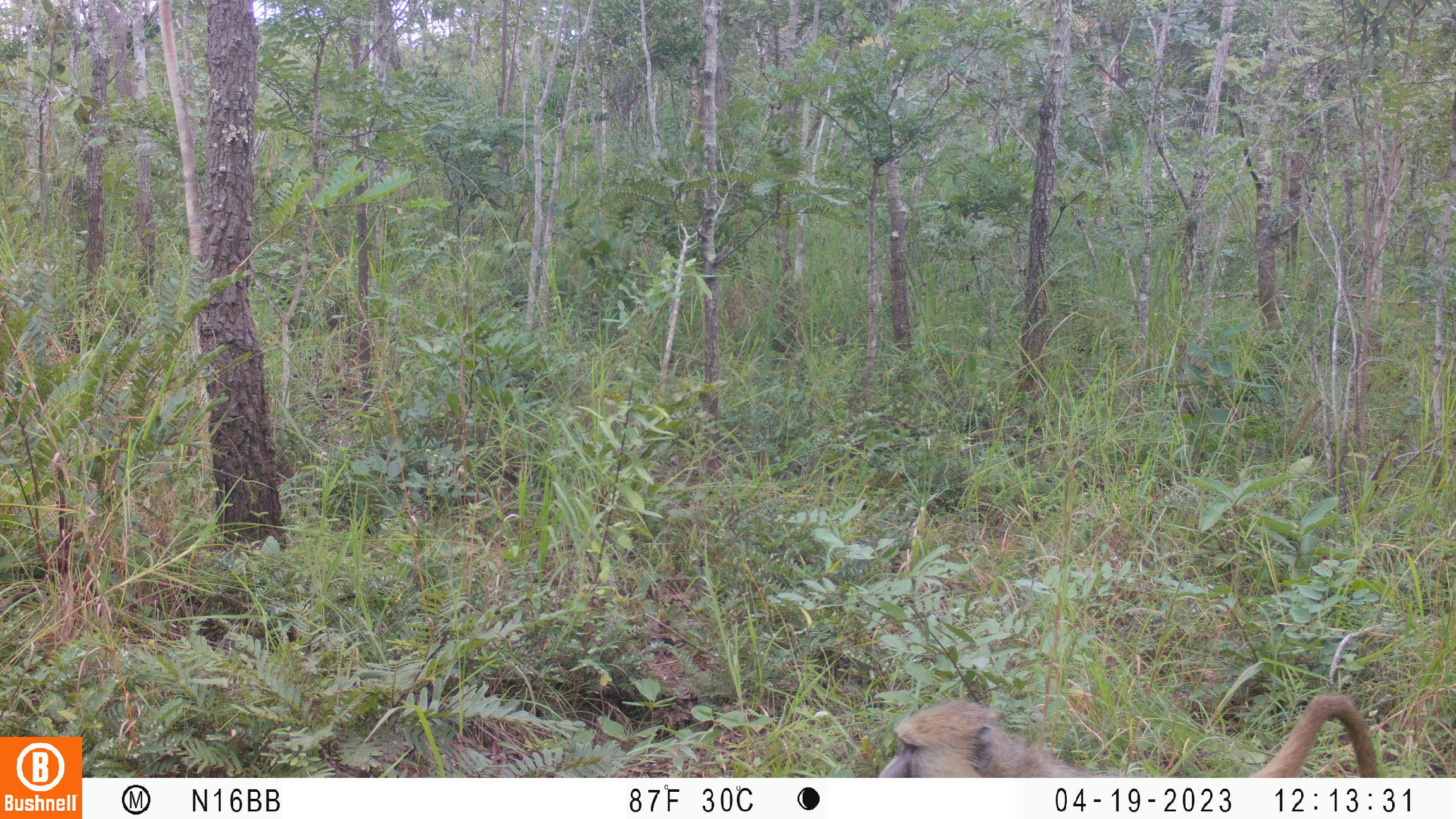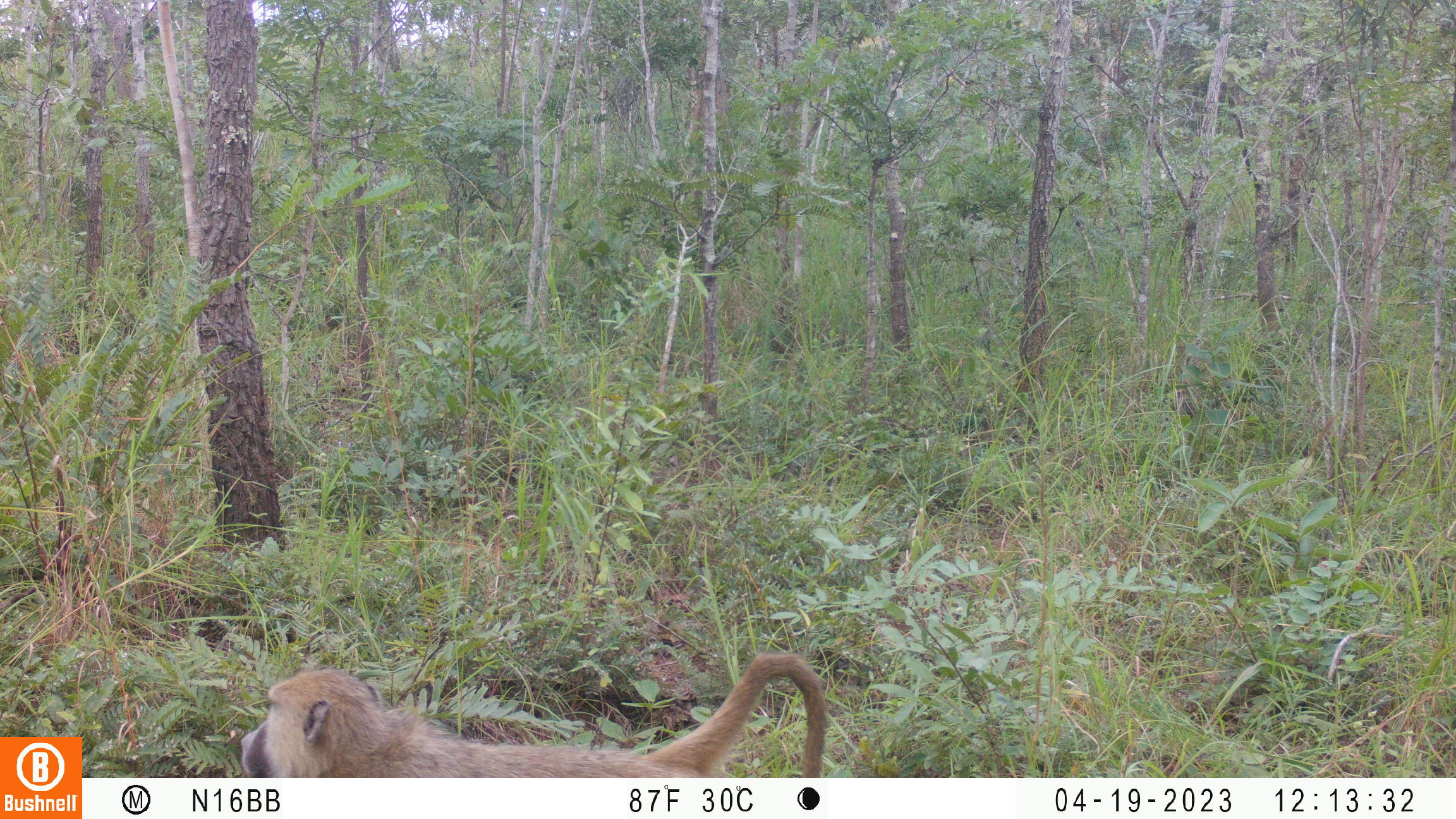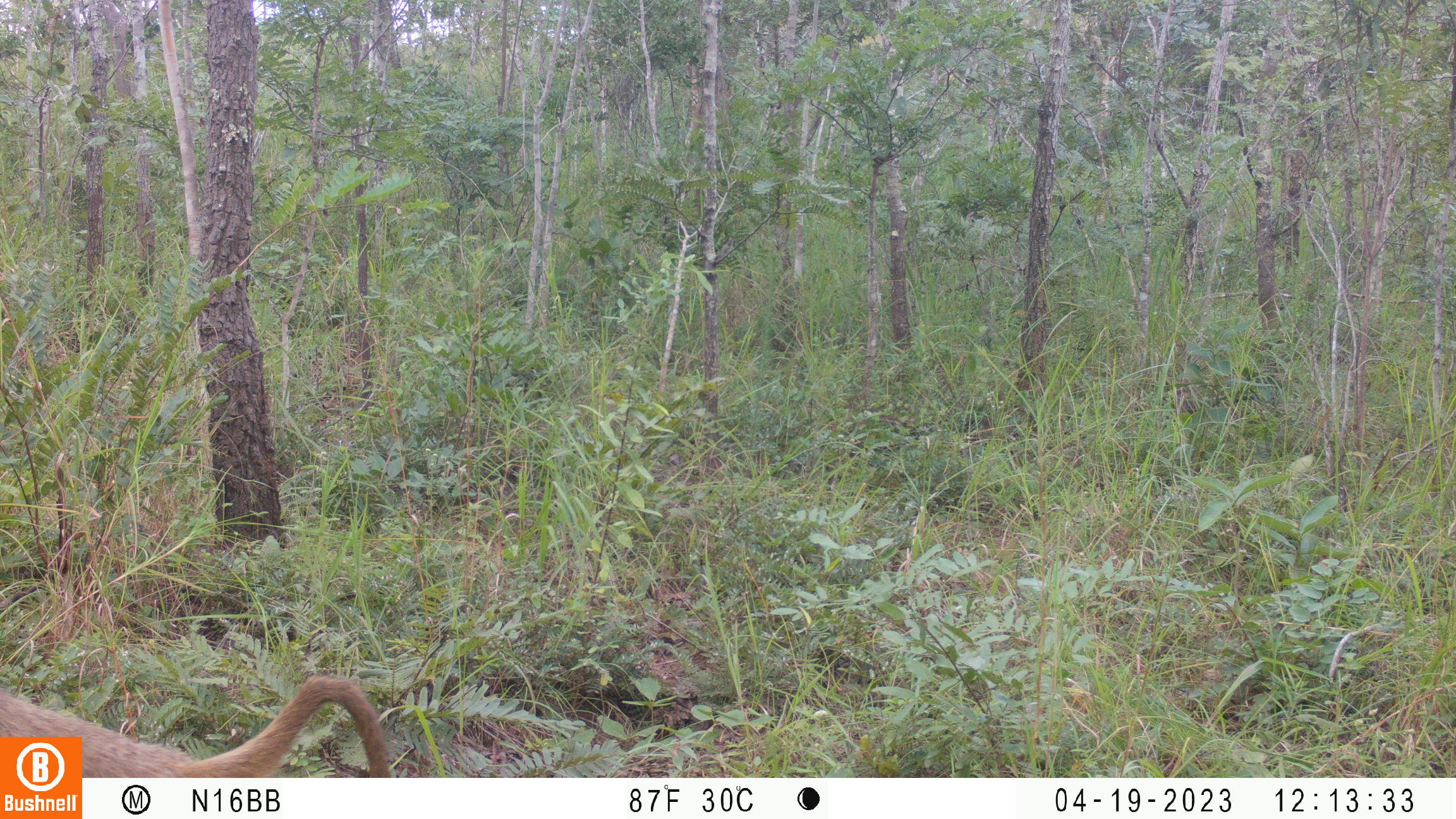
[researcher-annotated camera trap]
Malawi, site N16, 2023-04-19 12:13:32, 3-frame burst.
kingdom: Animalia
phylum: Chordata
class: Mammalia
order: Primates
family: Cercopithecidae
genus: Papio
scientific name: Papio cynocephalus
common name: yellow baboon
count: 1